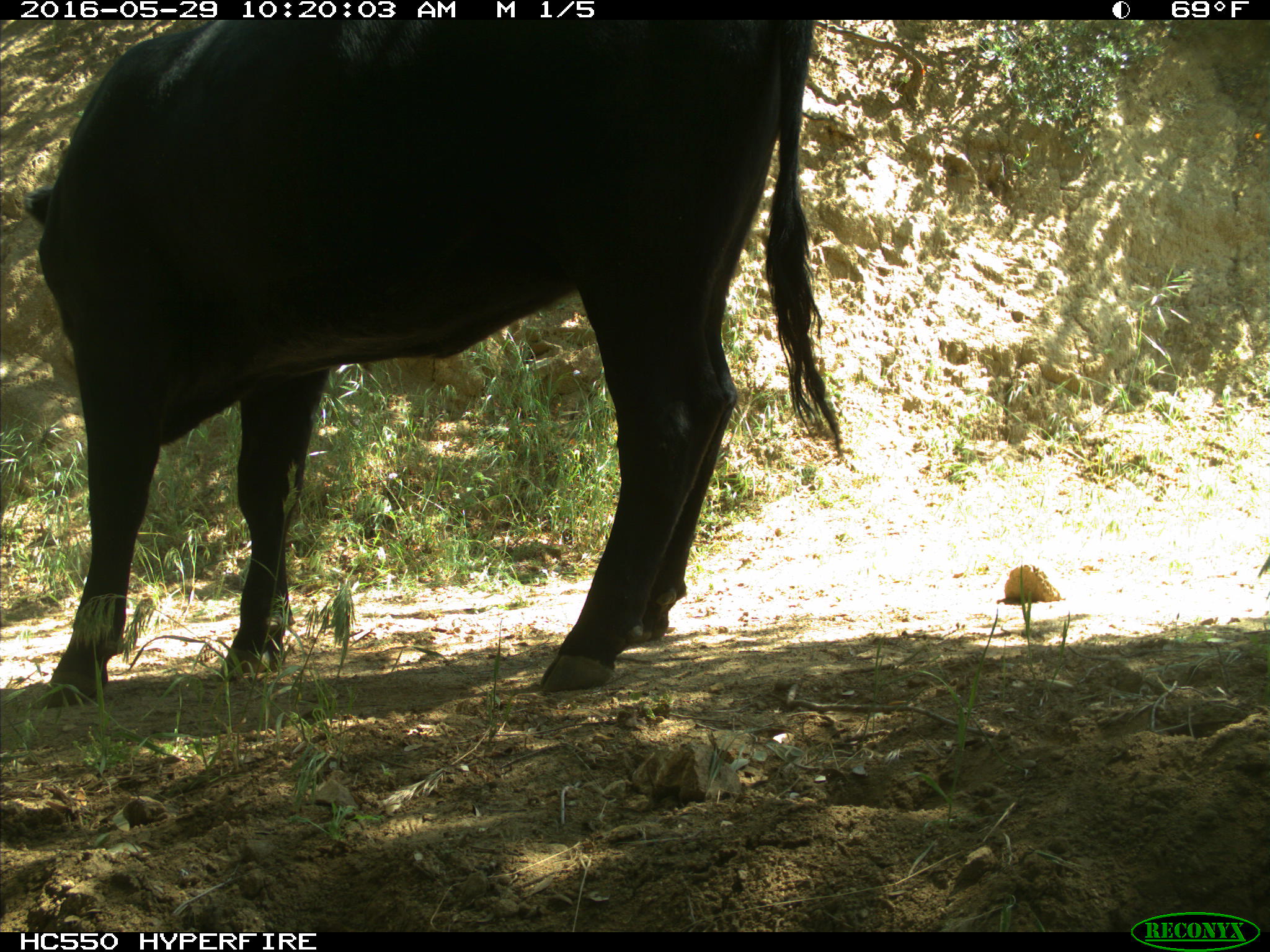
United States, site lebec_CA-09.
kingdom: Animalia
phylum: Chordata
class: Mammalia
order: Artiodactyla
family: Bovidae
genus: Bos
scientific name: Bos taurus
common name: domestic cow